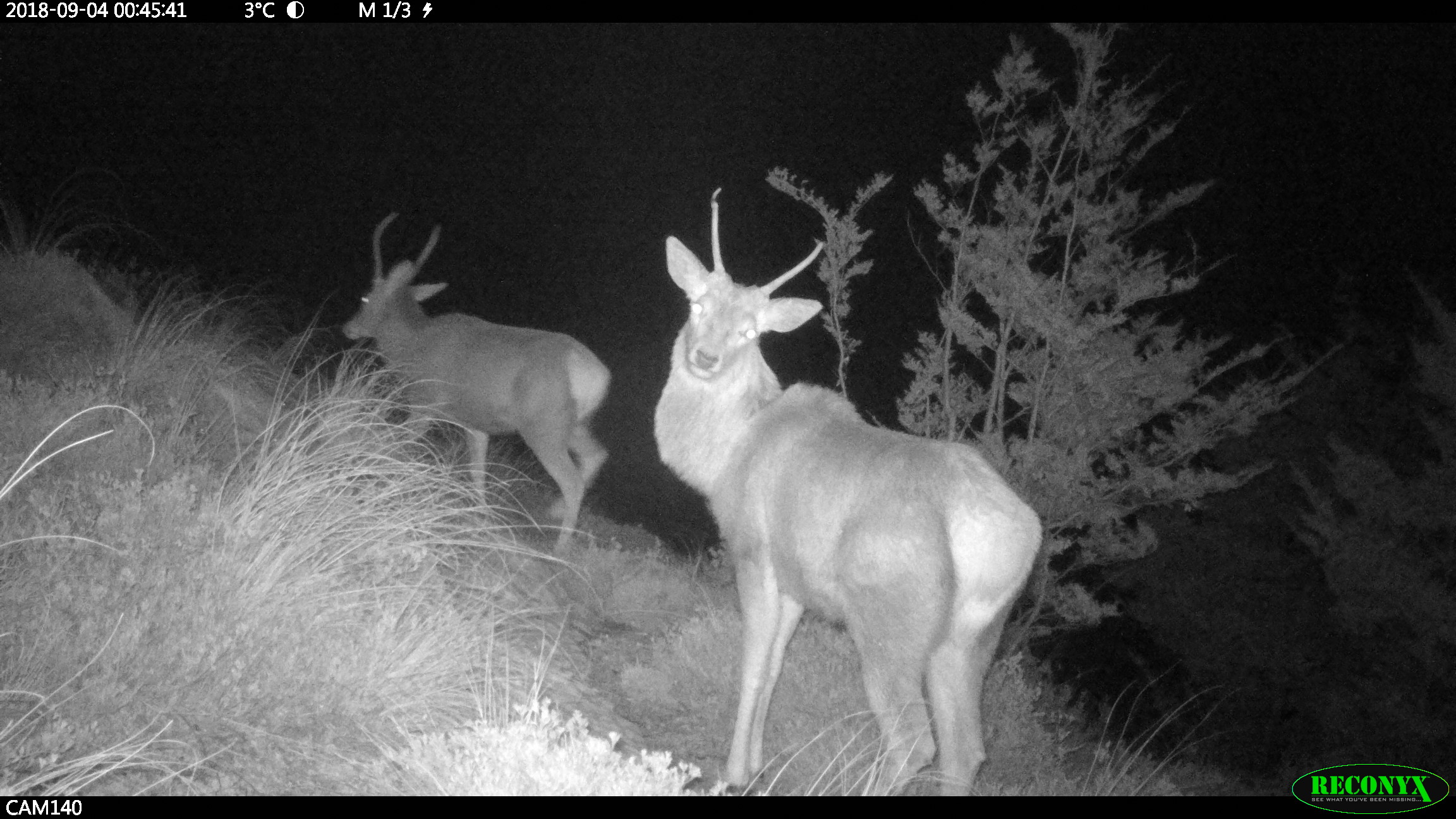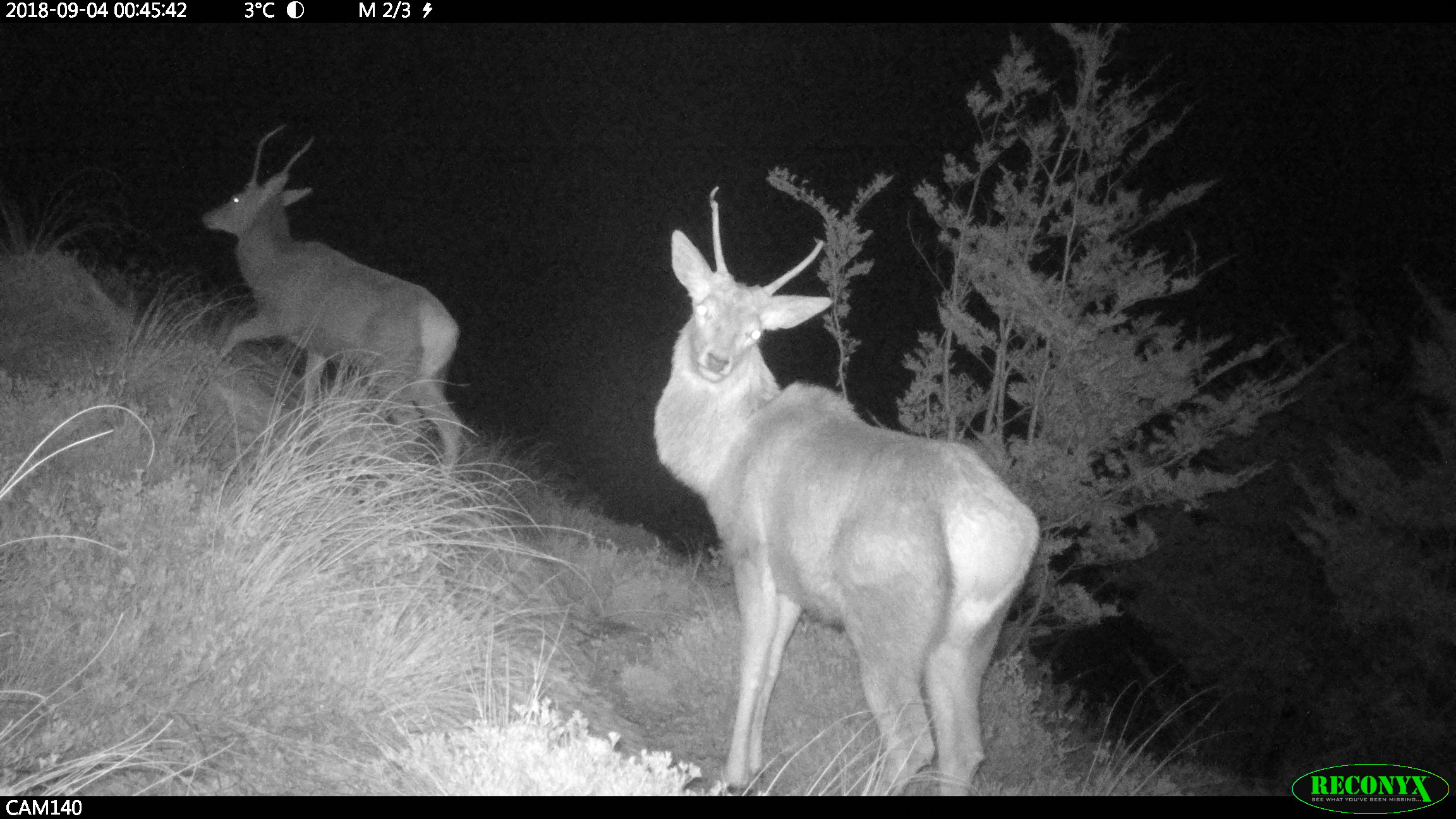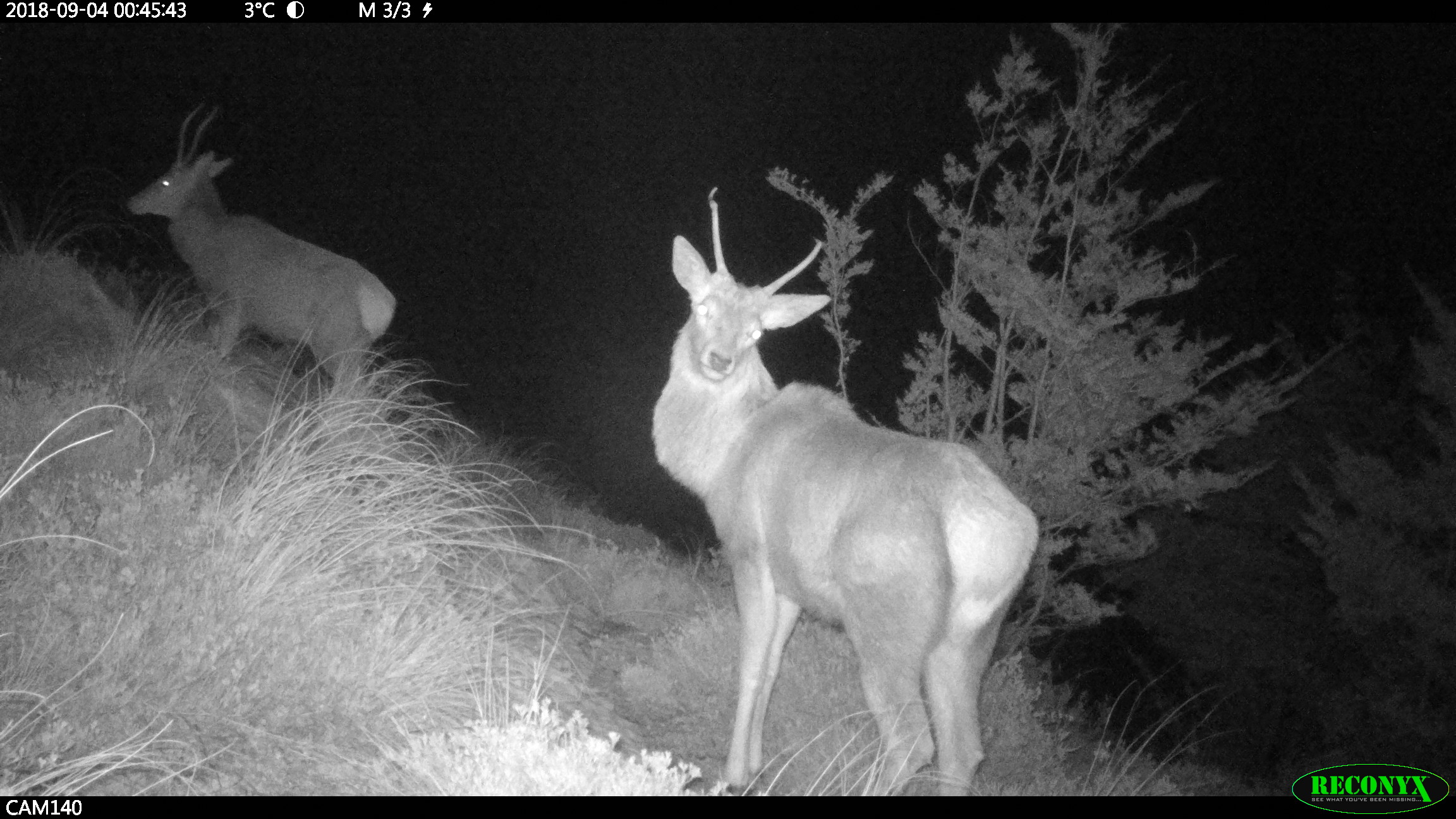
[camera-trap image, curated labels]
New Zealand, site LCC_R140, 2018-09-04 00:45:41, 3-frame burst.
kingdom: Animalia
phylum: Chordata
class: Mammalia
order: Artiodactyla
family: Cervidae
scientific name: Cervidae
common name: deer